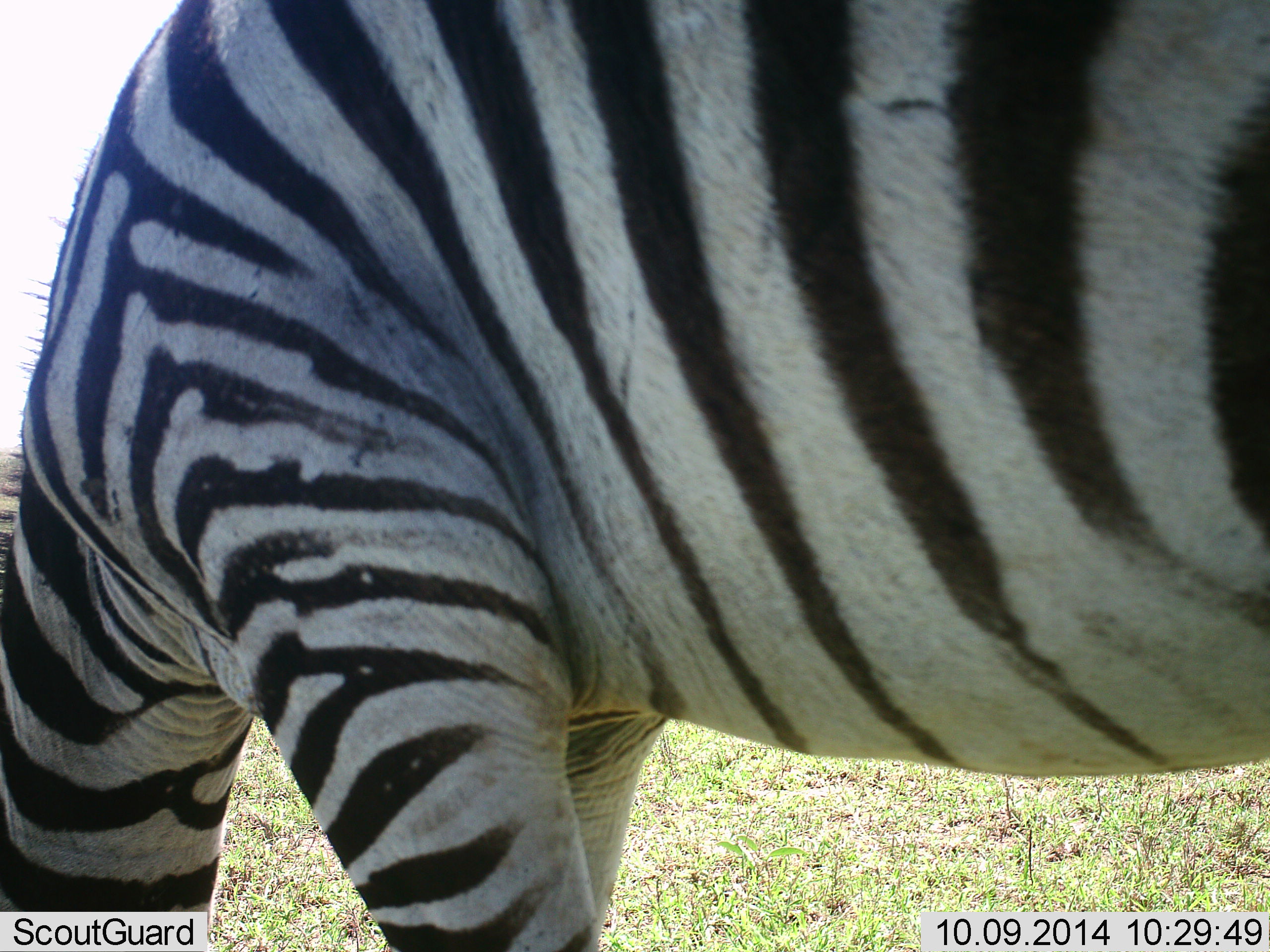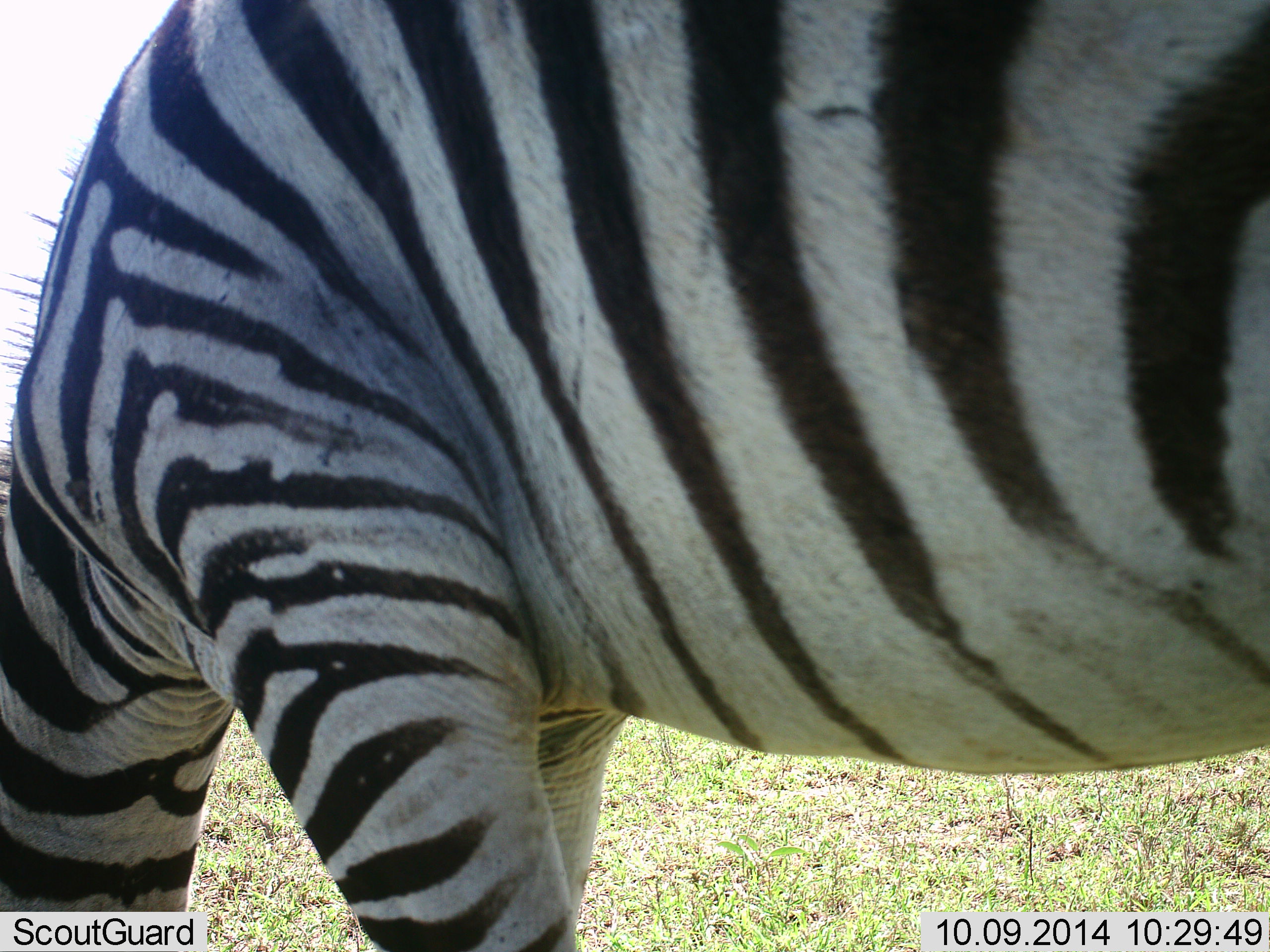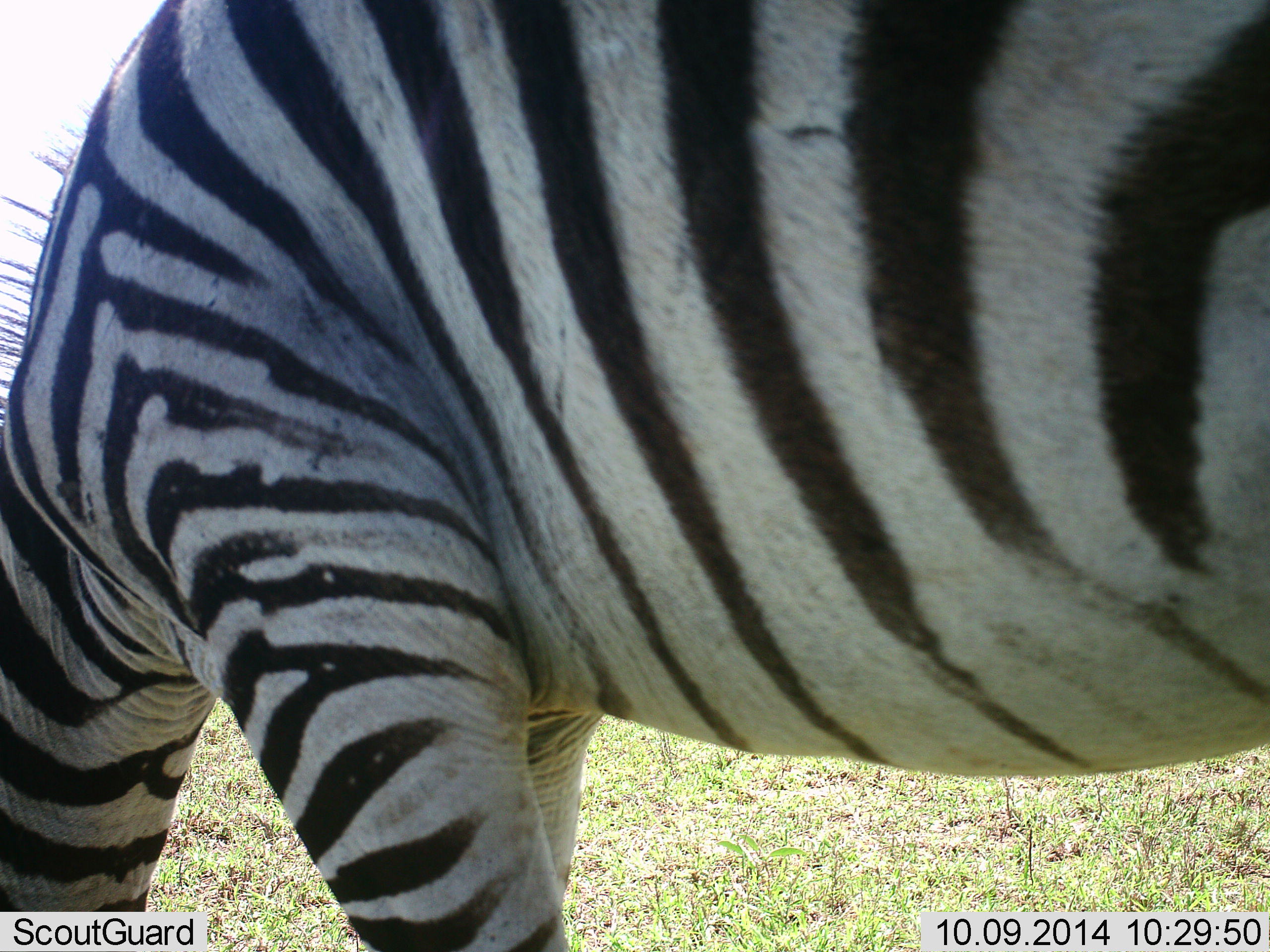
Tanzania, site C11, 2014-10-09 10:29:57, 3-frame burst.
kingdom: Animalia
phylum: Chordata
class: Mammalia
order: Perissodactyla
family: Equidae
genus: Equus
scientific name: Equus quagga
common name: plains zebra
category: zebra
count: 1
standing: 10%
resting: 0%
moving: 0%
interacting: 0%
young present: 0%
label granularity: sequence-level